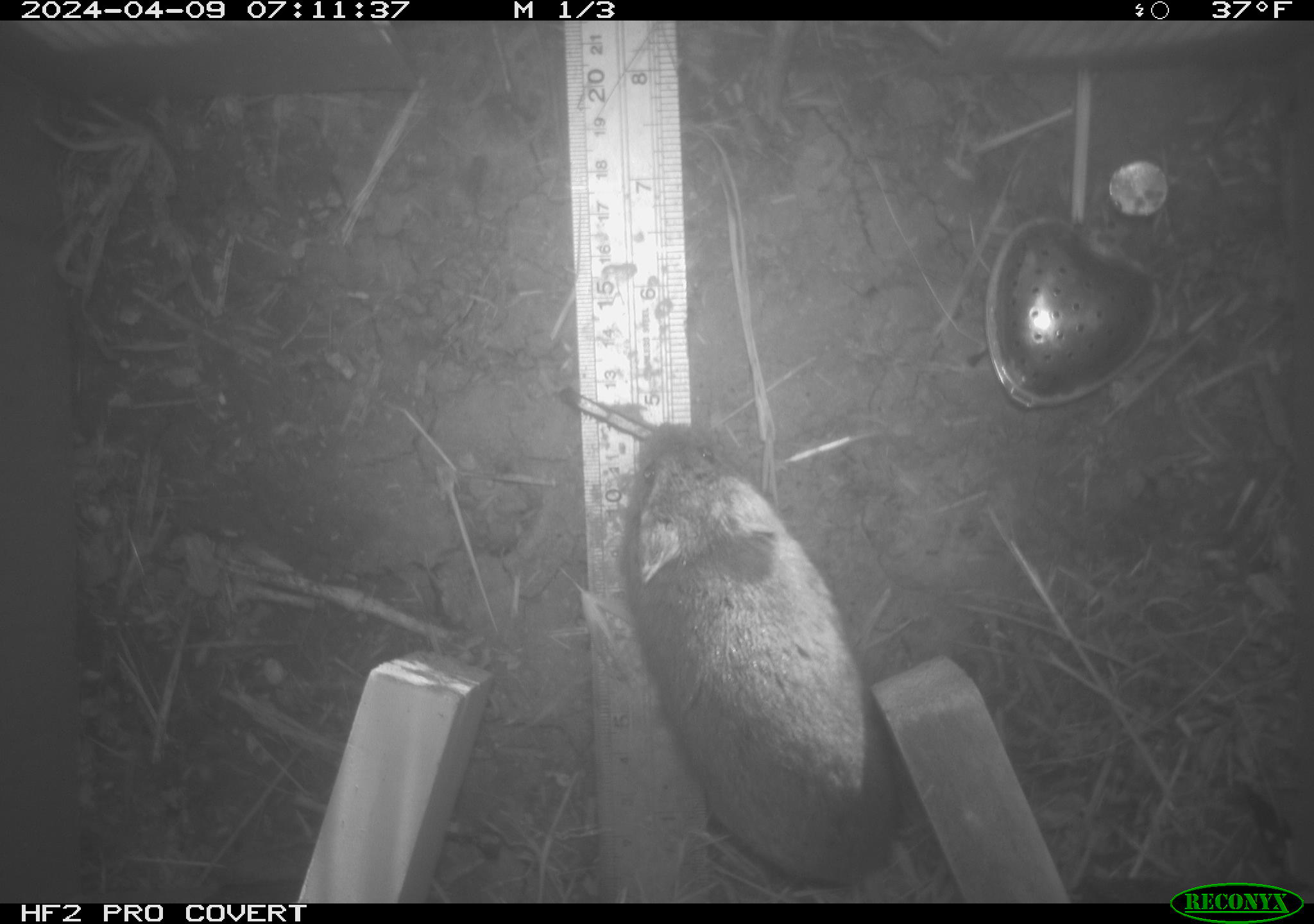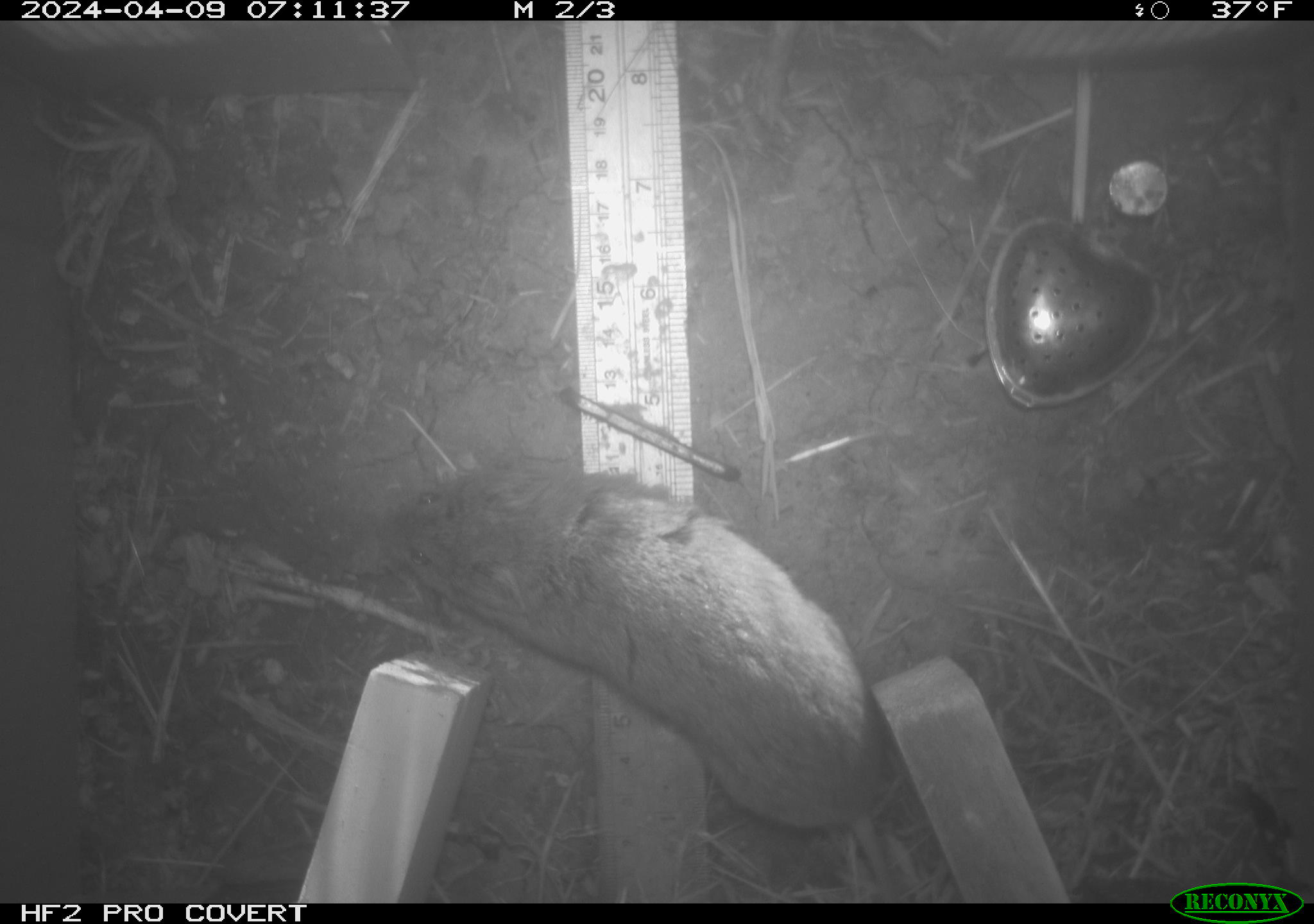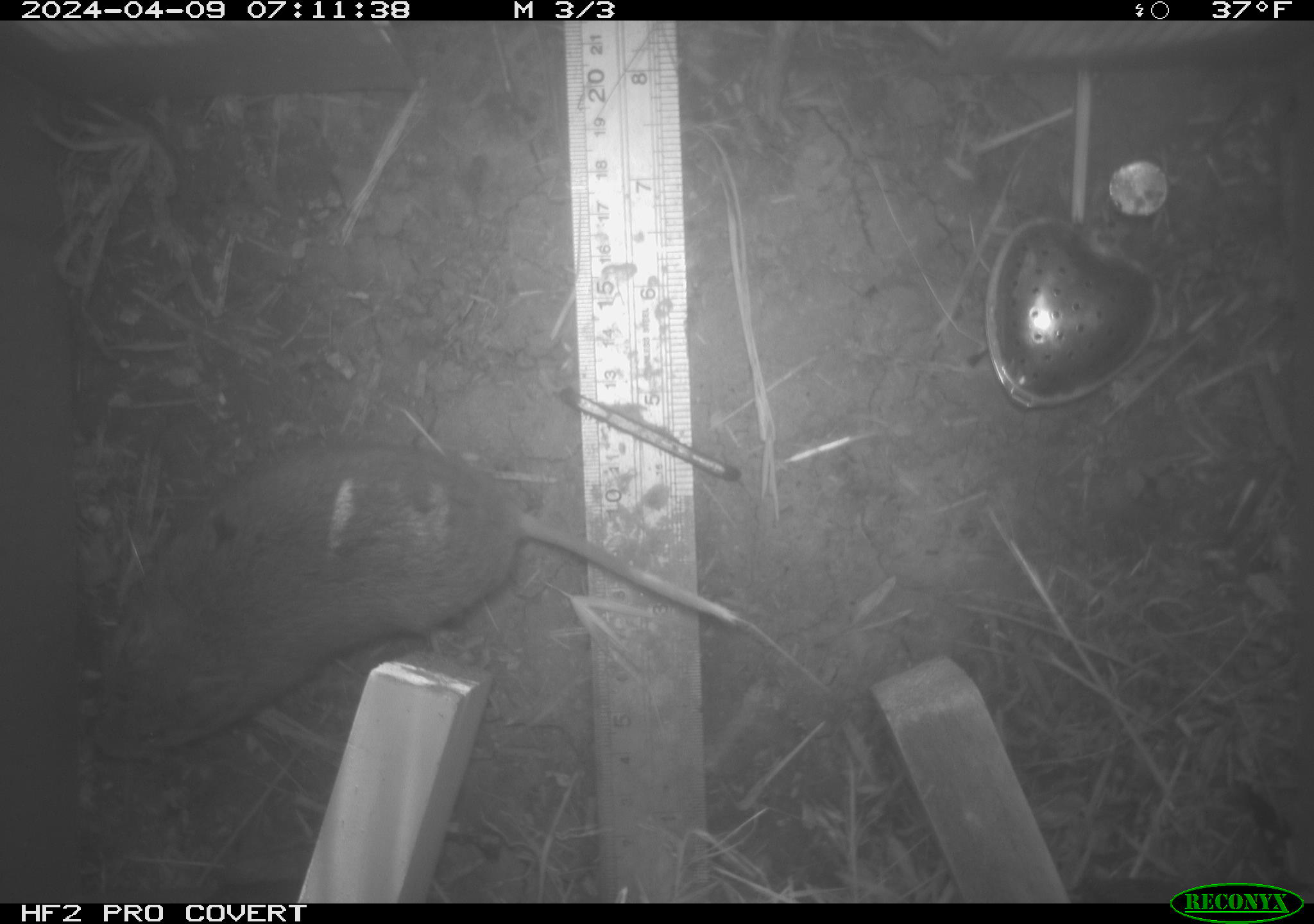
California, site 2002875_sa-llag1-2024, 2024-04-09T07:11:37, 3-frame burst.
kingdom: Animalia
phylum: Chordata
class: Mammalia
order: Rodentia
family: Cricetidae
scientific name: Arvicolinae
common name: voles, lemmings, and muskrats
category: arvicolinae subfamily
Arvicolinae subfamily (voles, lemmings, and muskrats) (Arvicolinae).